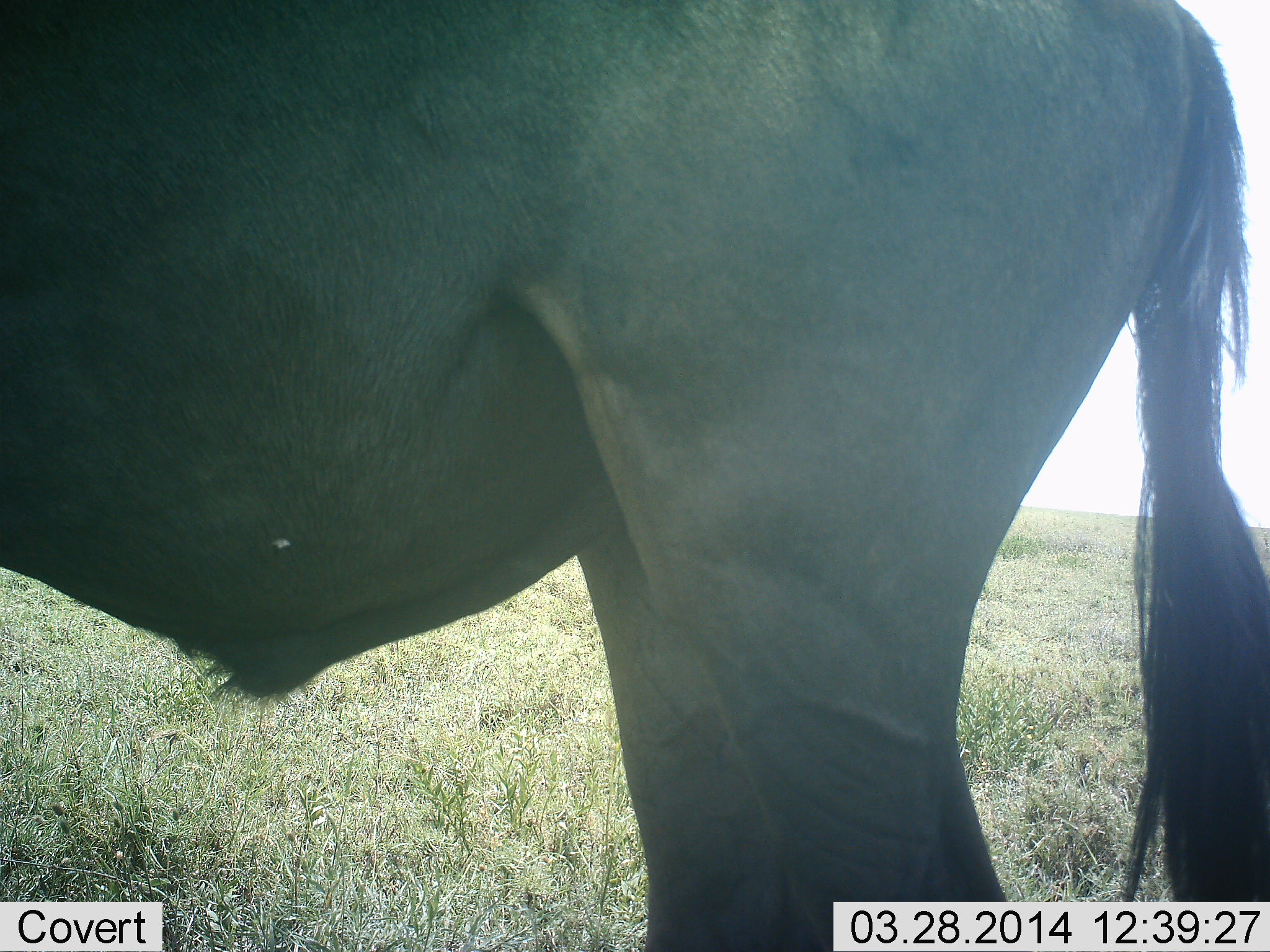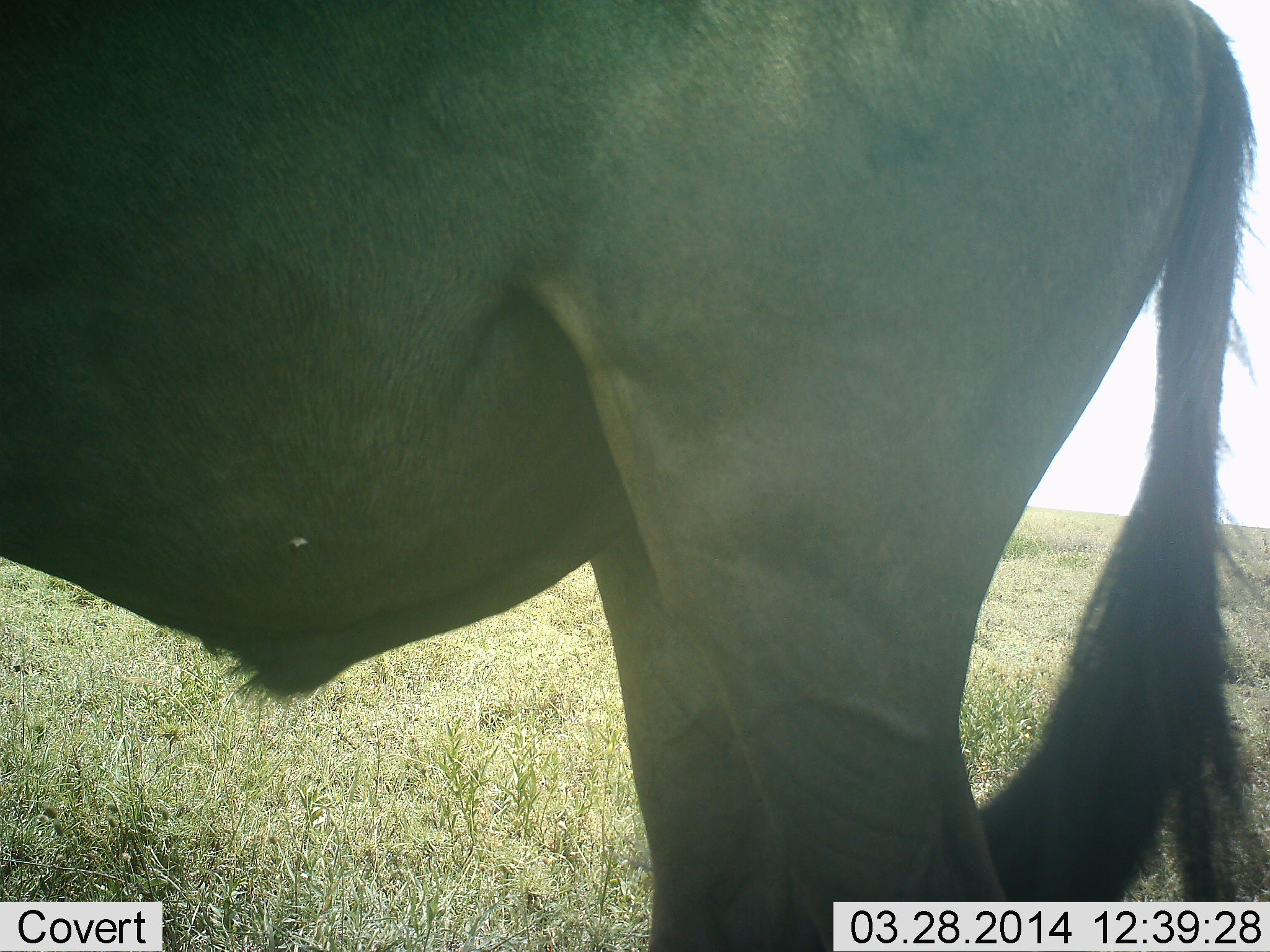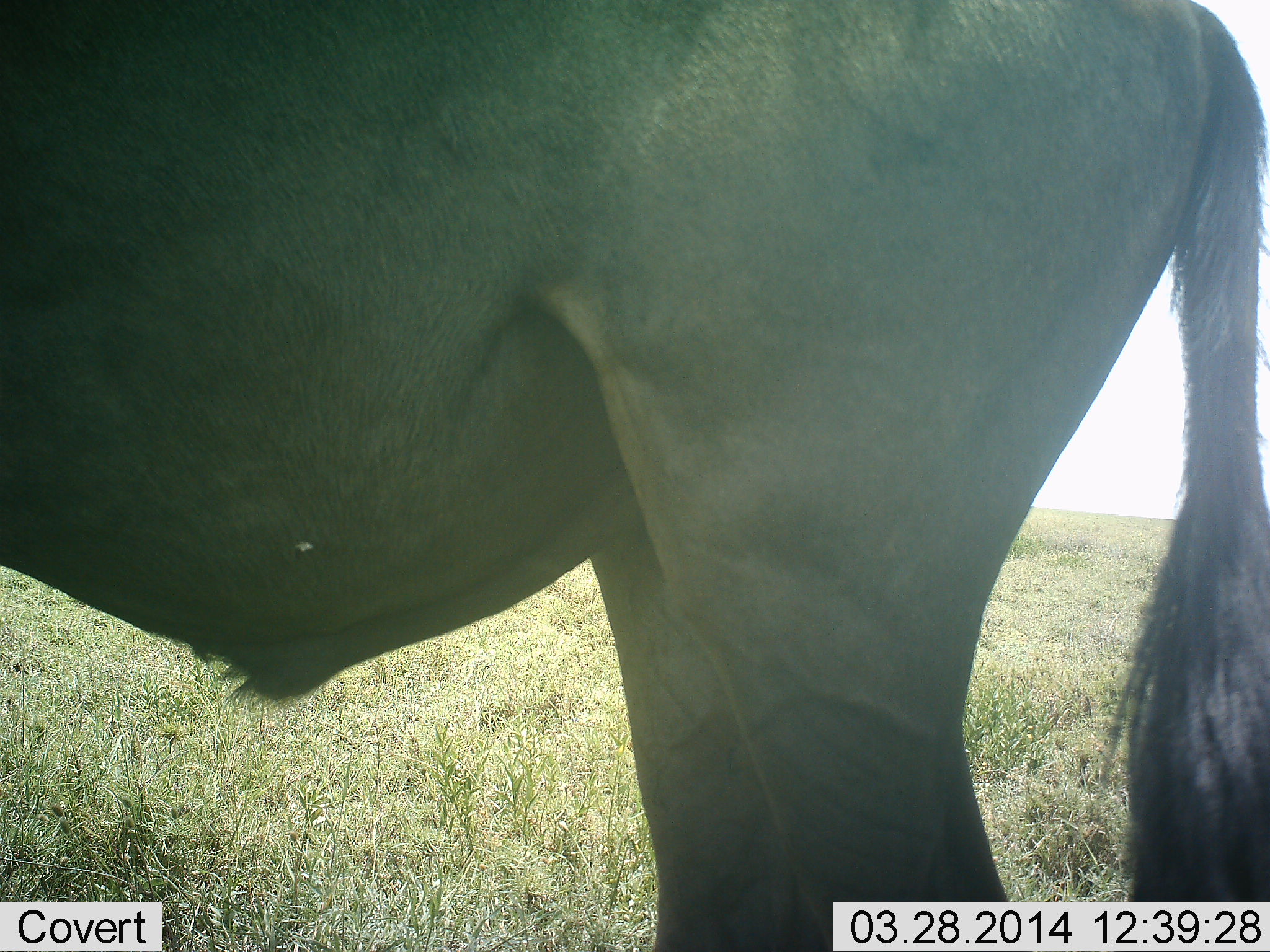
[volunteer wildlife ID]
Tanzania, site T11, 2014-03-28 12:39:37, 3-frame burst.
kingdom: Animalia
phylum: Chordata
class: Mammalia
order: Artiodactyla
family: Bovidae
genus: Connochaetes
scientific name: Connochaetes taurinus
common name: blue wildebeest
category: wildebeest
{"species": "wildebeest (blue wildebeest) (Connochaetes taurinus)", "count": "1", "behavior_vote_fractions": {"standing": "100%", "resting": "0%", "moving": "0%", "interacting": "0%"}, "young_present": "0%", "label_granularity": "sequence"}